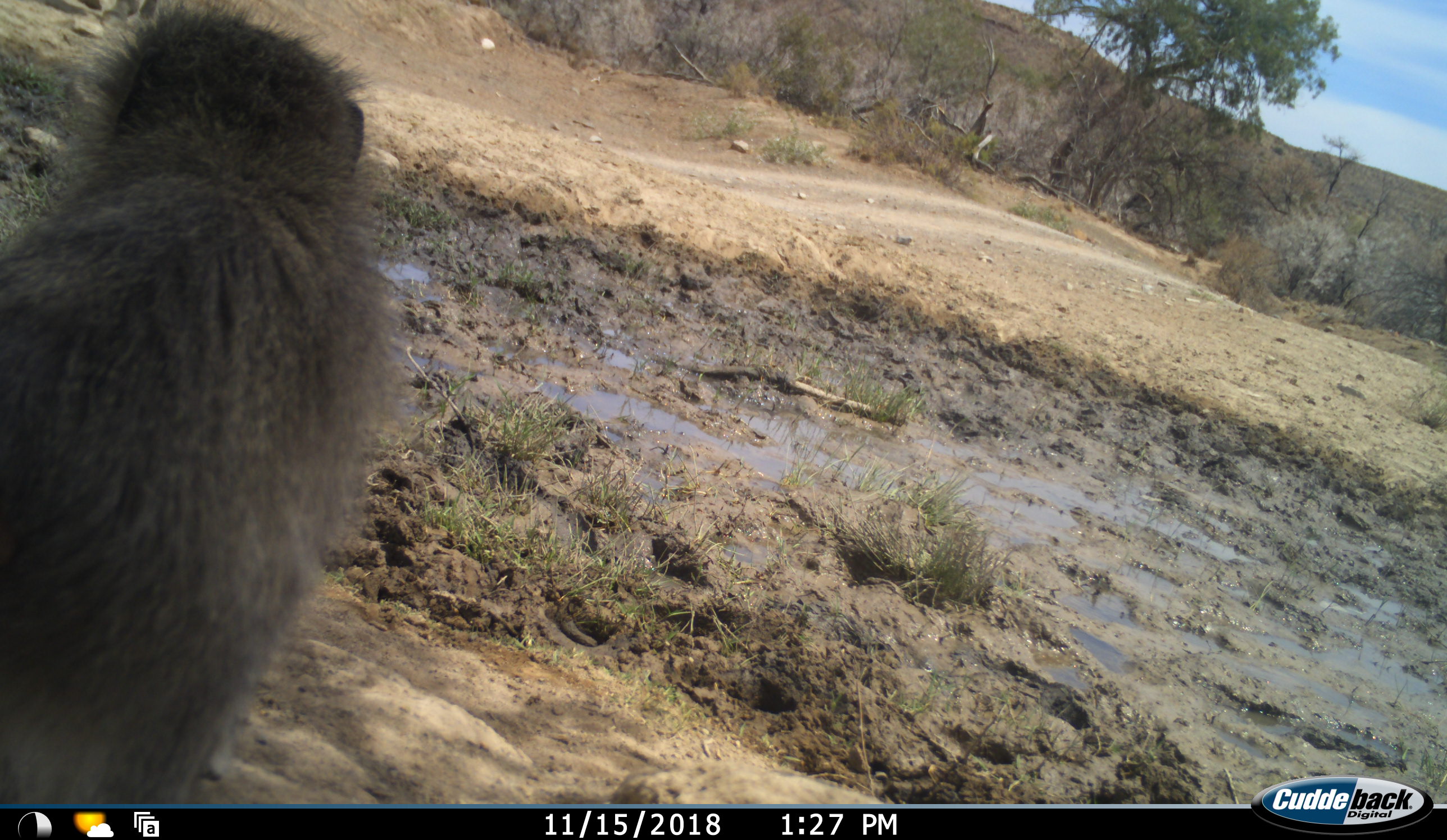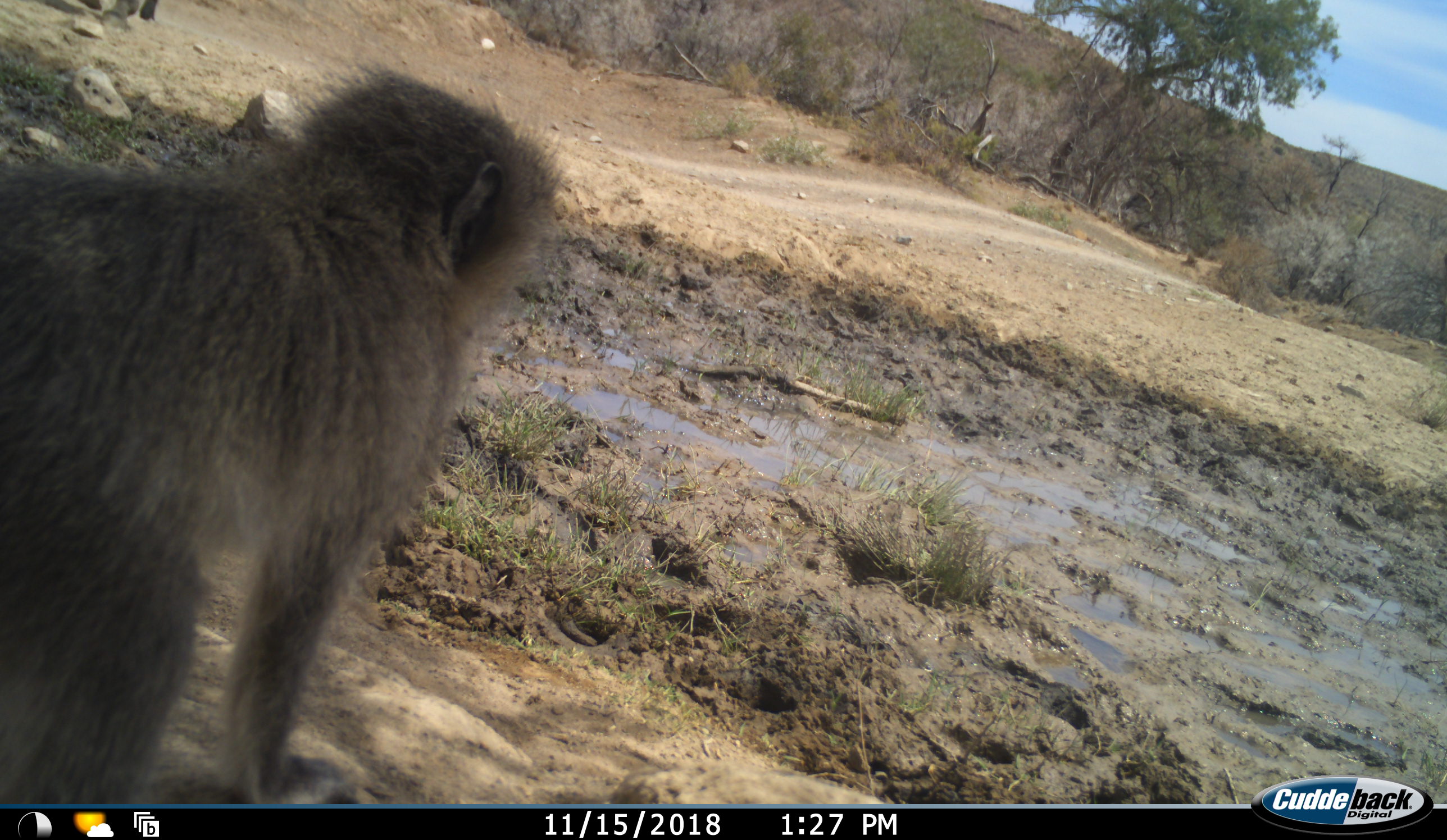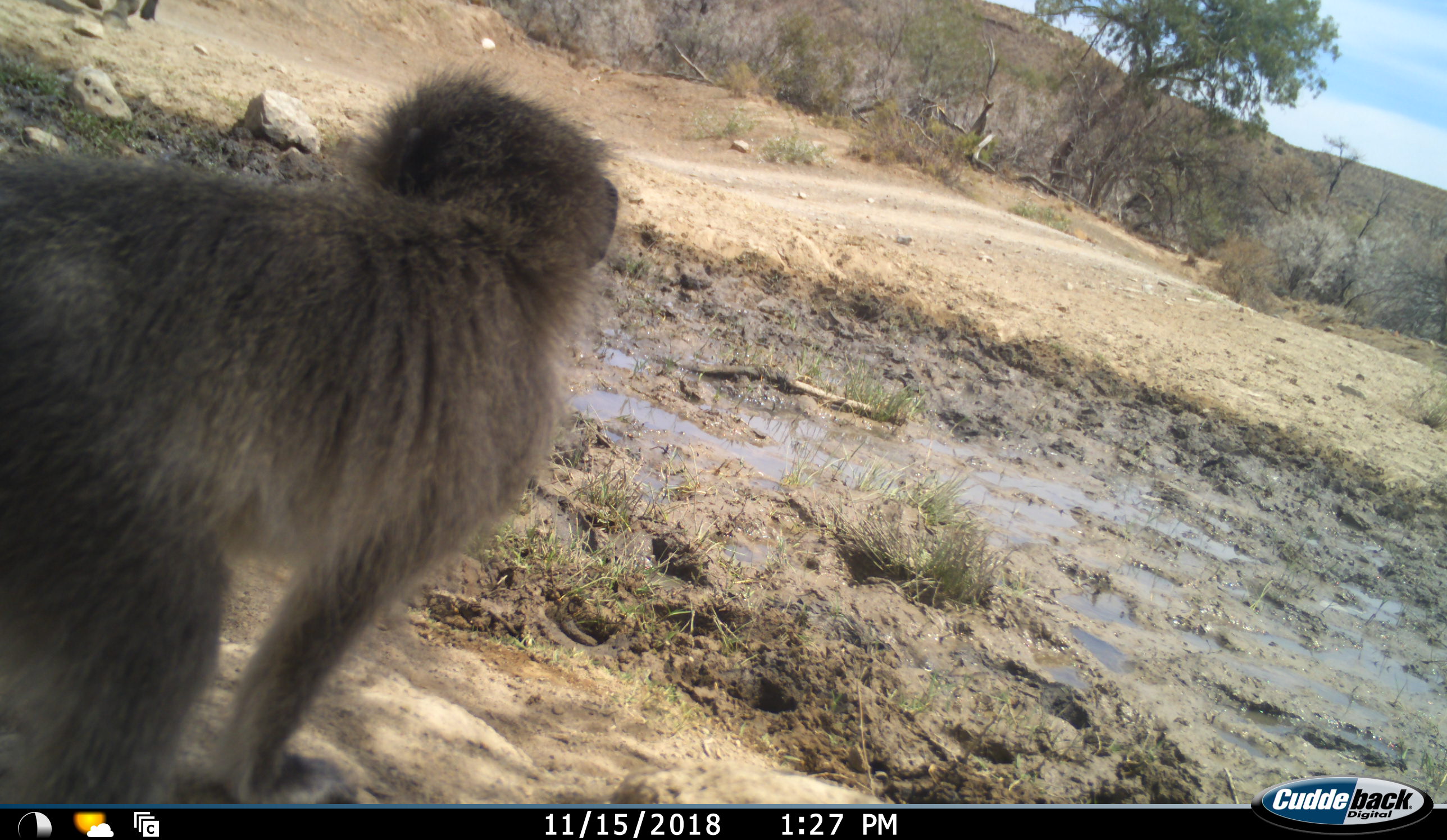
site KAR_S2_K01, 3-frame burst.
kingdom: Animalia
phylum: Chordata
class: Mammalia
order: Primates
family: Cercopithecidae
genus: Papio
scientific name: Papio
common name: baboon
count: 1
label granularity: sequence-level